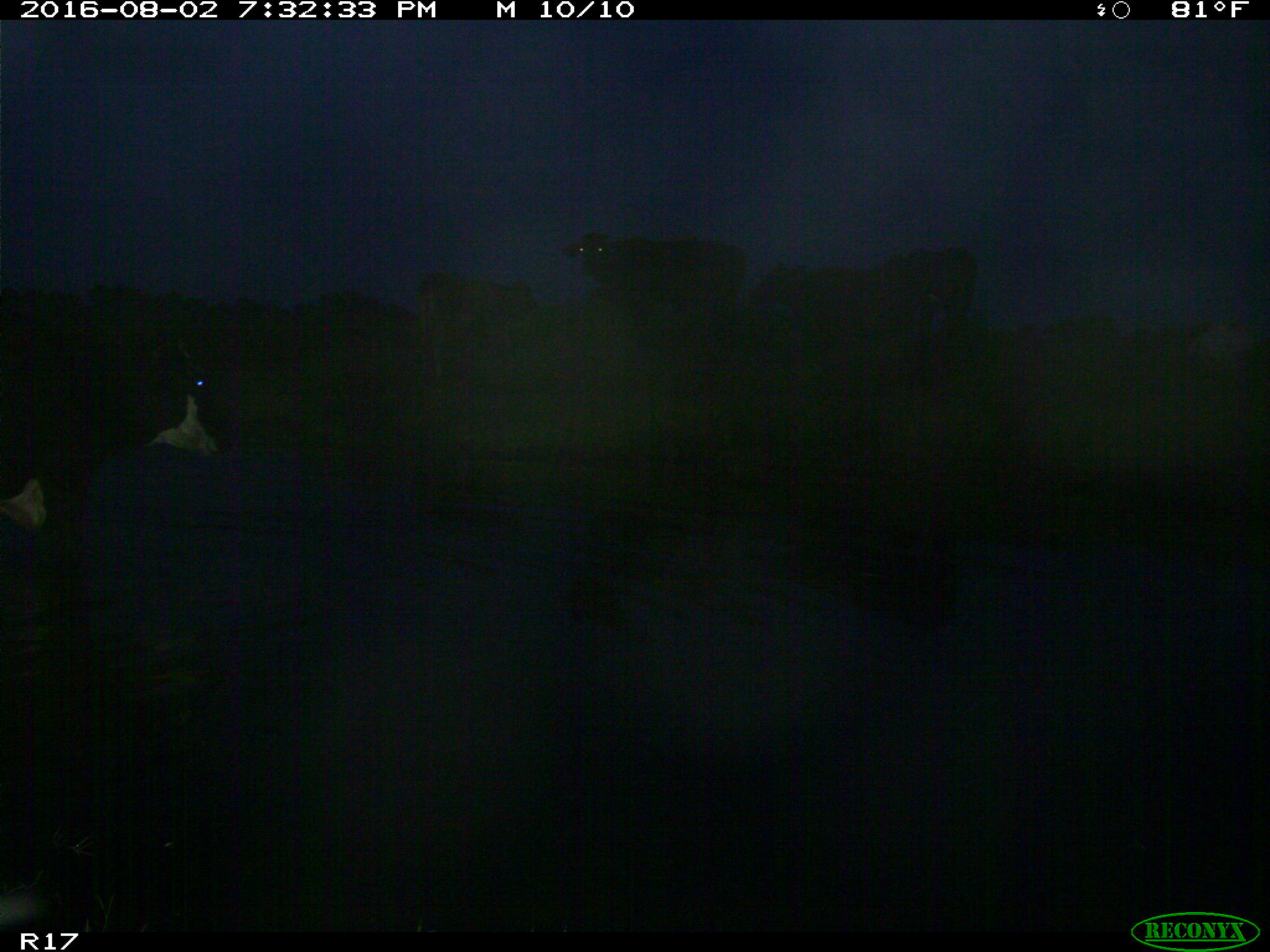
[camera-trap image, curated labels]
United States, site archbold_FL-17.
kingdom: Animalia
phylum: Chordata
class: Mammalia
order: Artiodactyla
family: Bovidae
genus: Bos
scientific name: Bos taurus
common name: domestic cow